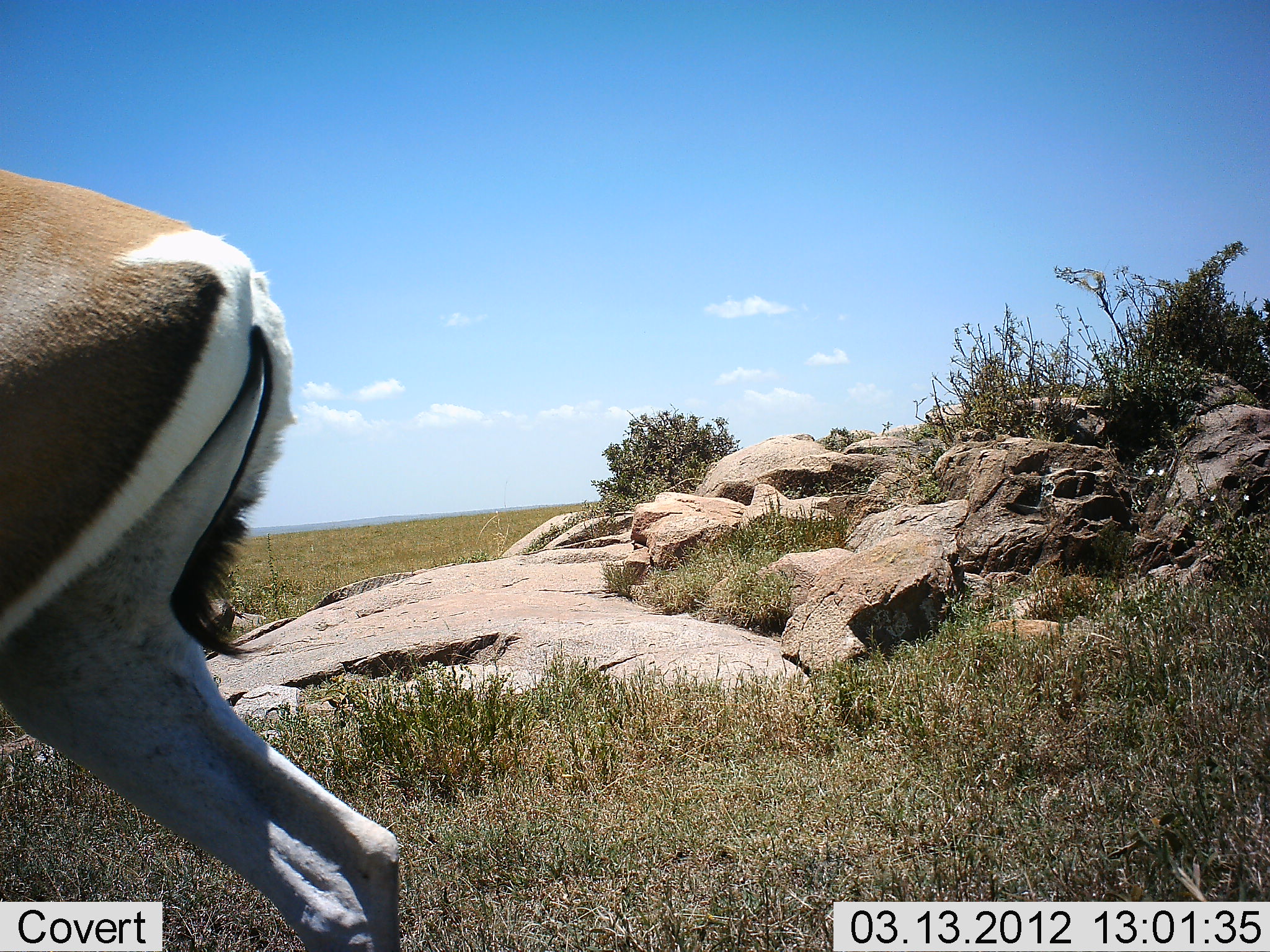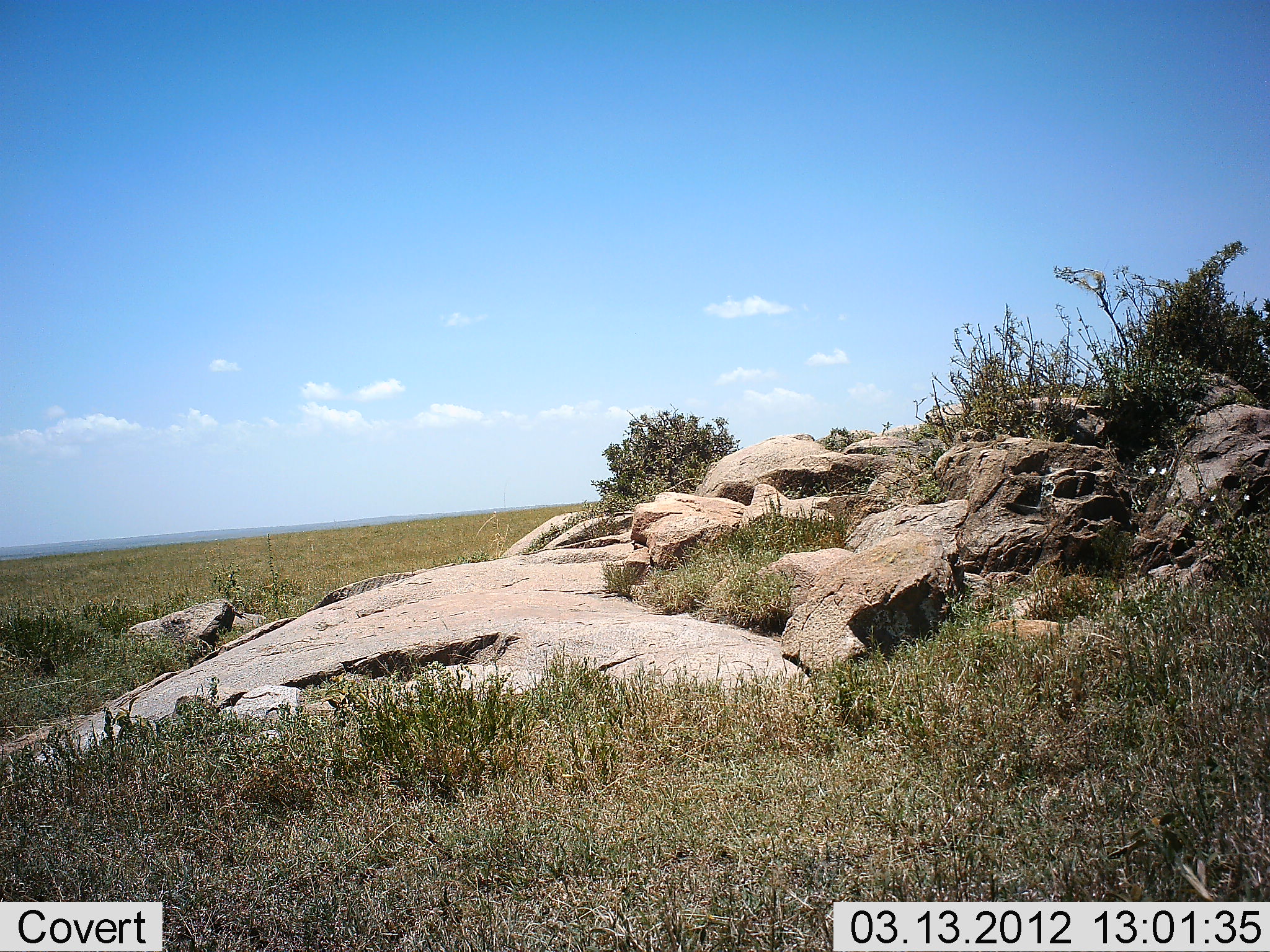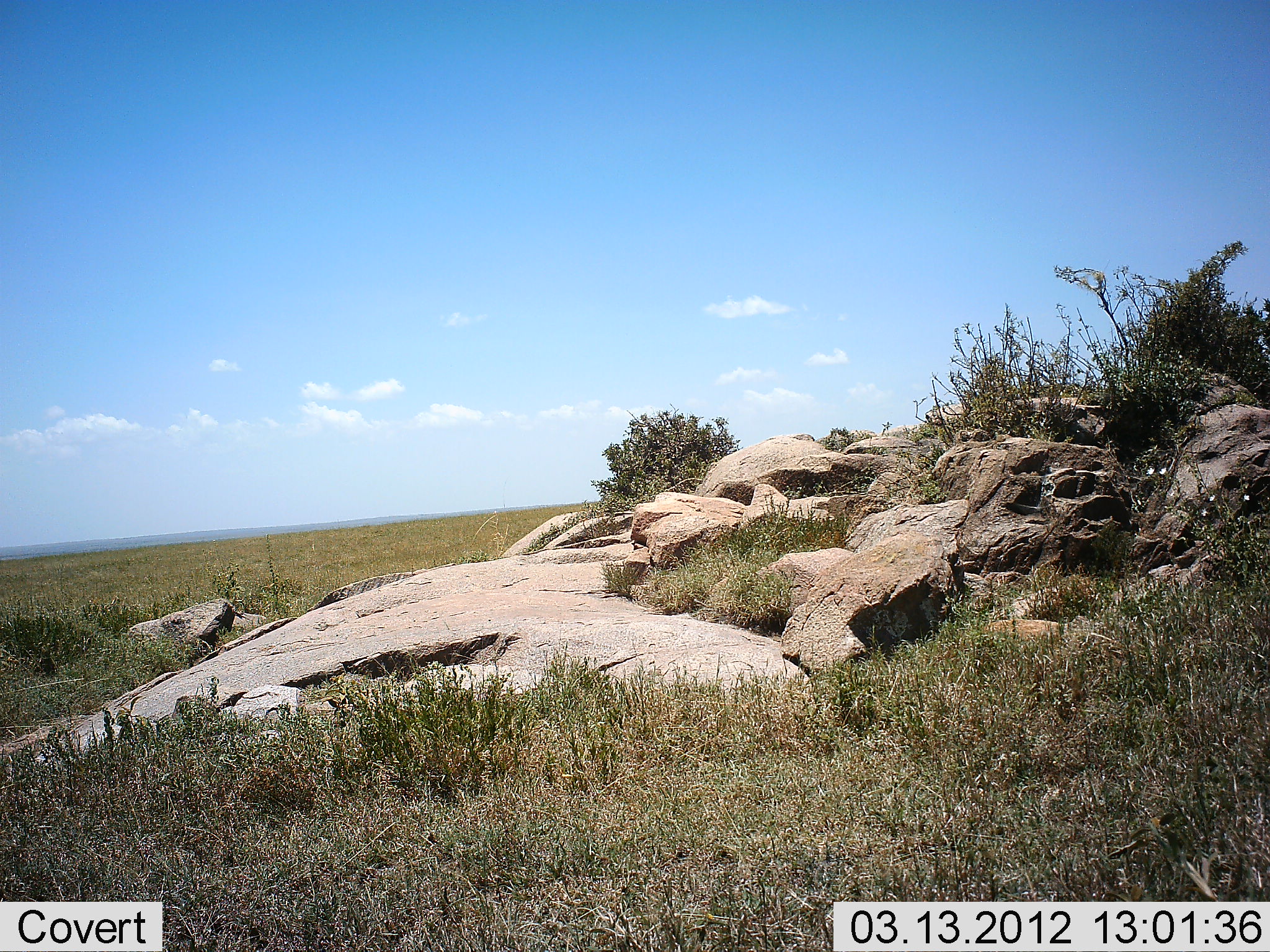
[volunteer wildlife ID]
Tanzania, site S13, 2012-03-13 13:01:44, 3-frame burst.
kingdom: Animalia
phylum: Chordata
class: Mammalia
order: Artiodactyla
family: Bovidae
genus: Nanger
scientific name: Nanger granti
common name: grant's gazelle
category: gazellegrants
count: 1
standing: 0%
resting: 0%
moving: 100%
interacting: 0%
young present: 0%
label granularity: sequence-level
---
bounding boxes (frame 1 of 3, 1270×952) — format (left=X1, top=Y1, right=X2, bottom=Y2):
animal: (left=0, top=169, right=409, bottom=952)